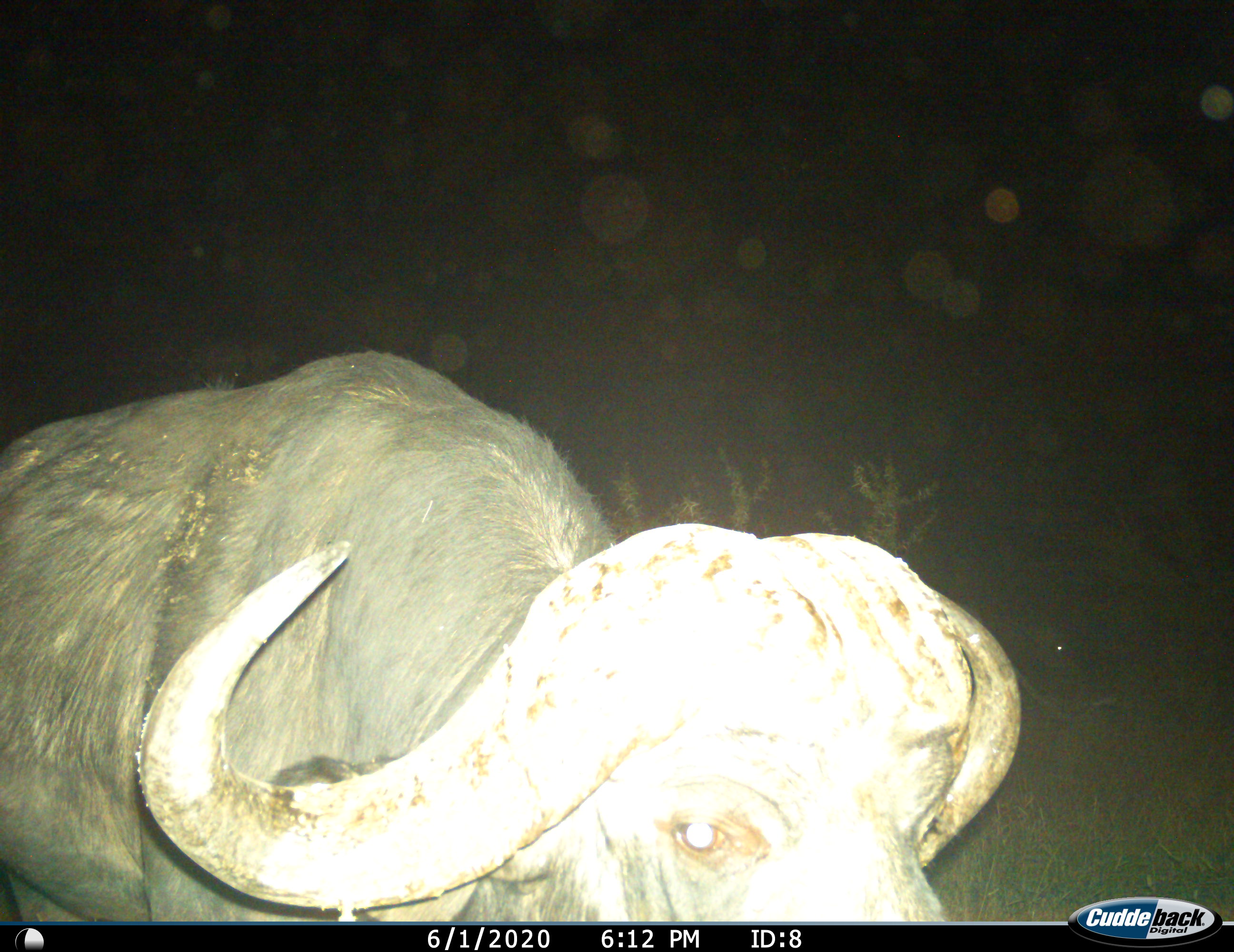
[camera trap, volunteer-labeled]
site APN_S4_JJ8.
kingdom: Animalia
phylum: Chordata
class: Mammalia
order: Artiodactyla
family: Bovidae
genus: Syncerus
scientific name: Syncerus caffer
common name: african buffalo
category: buffalo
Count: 1.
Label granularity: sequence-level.